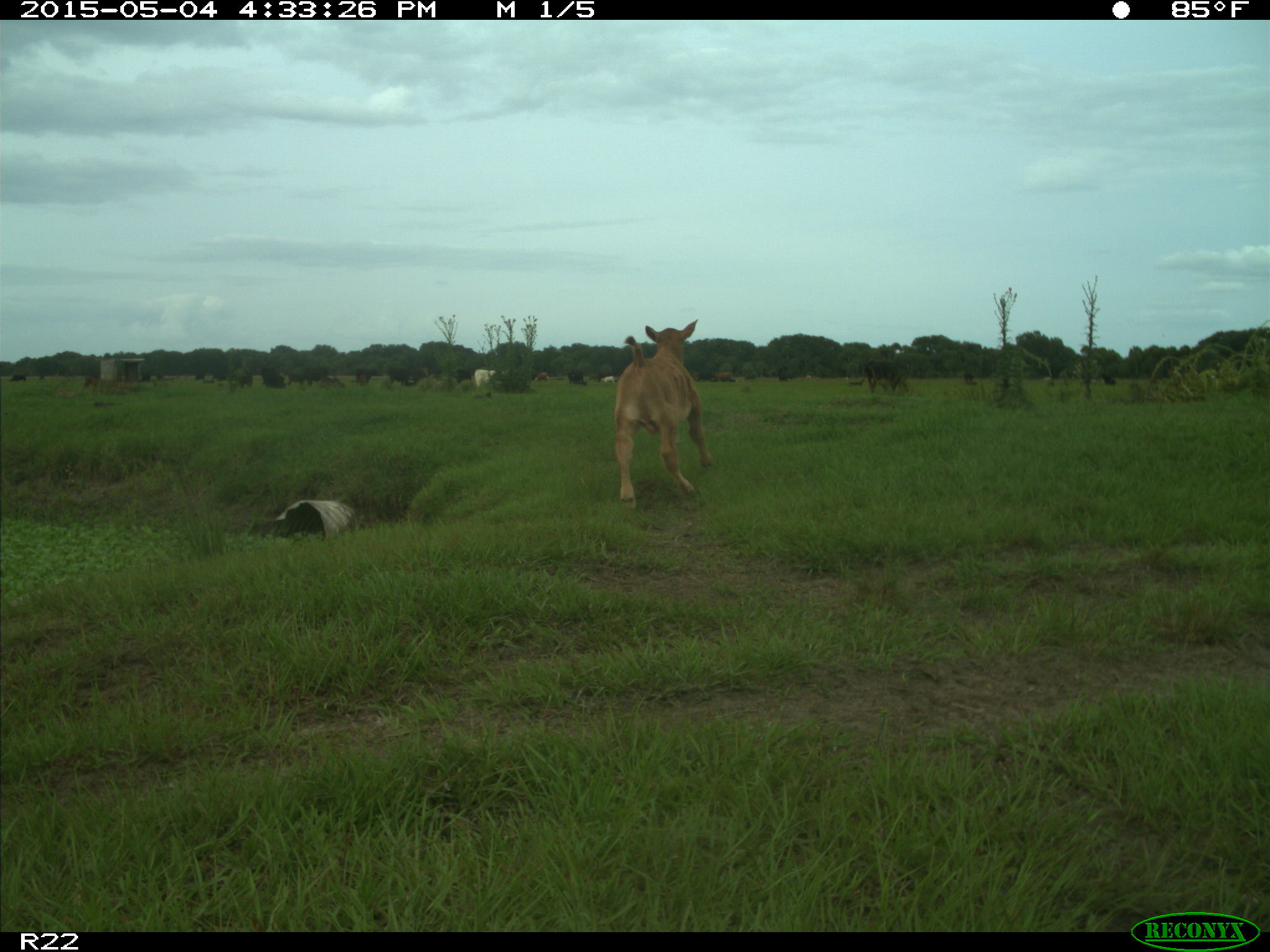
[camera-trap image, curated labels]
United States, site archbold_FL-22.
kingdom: Animalia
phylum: Chordata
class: Mammalia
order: Artiodactyla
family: Bovidae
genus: Bos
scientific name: Bos taurus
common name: domestic cow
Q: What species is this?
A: Bos taurus (domestic cow).